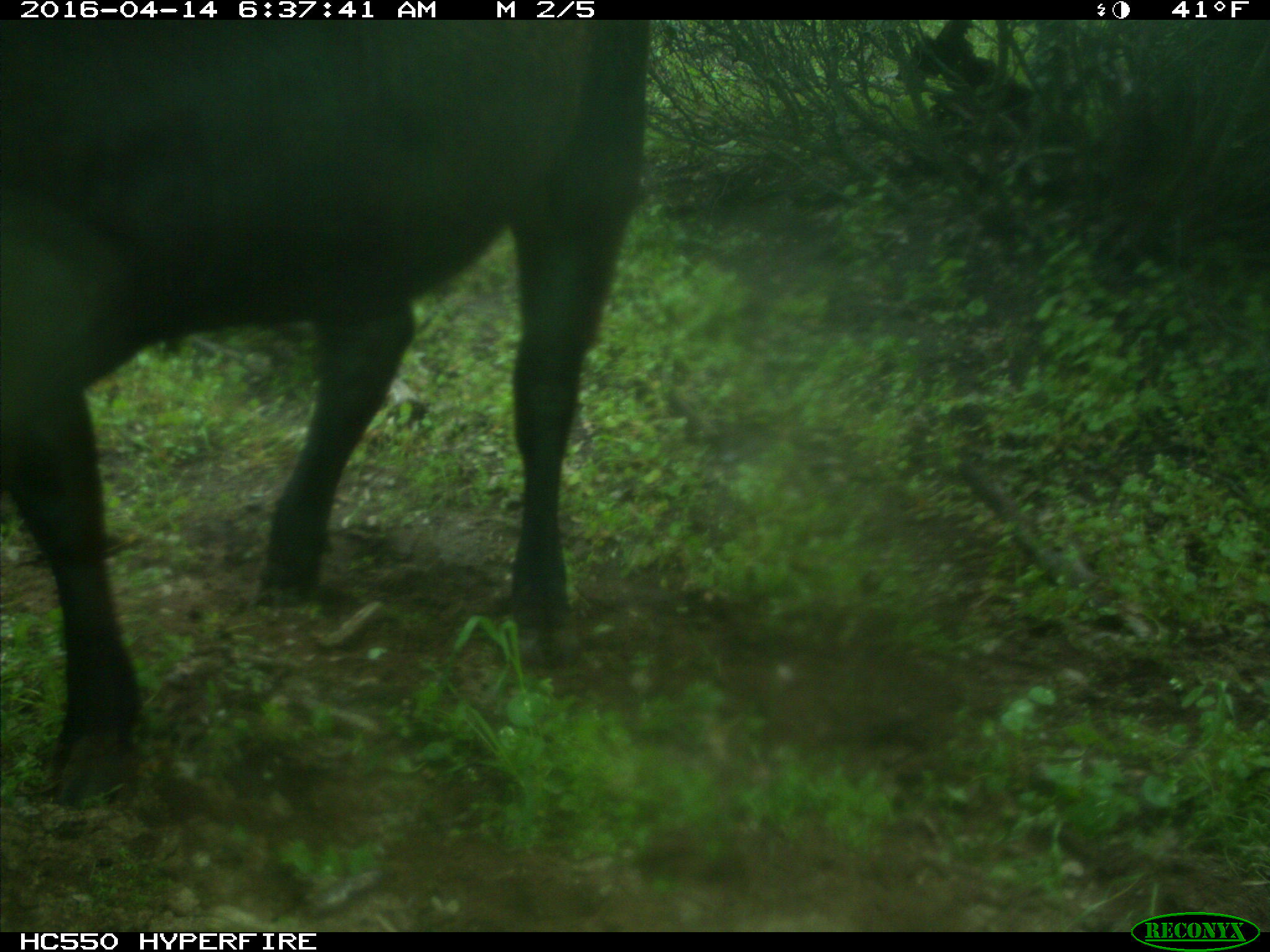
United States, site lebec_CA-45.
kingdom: Animalia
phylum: Chordata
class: Mammalia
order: Artiodactyla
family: Bovidae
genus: Bos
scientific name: Bos taurus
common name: domestic cow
Bos taurus (domestic cow).